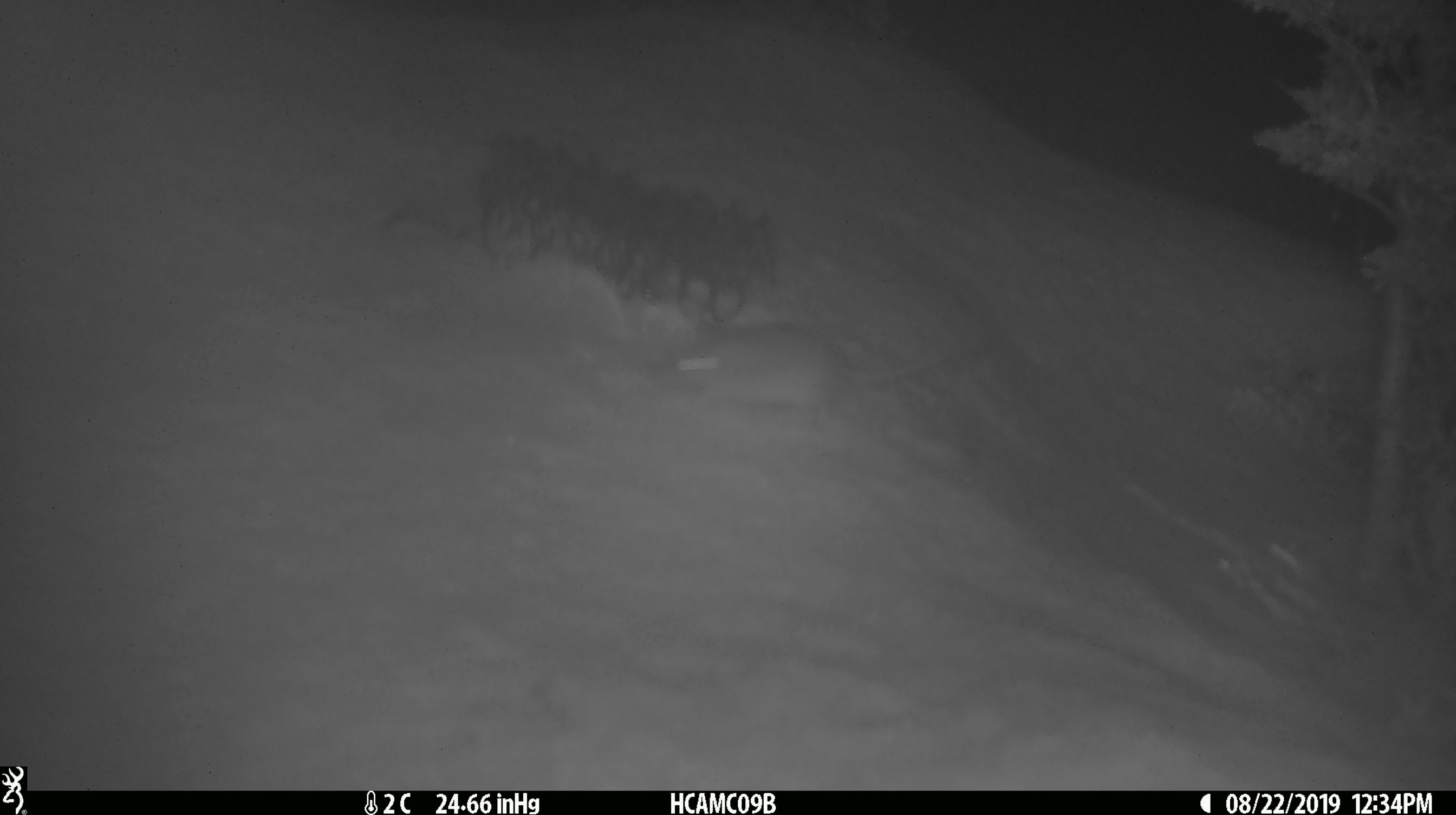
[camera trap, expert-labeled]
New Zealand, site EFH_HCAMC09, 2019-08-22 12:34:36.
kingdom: Animalia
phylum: Chordata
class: Mammalia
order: Rodentia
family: Muridae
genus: Mus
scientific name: Mus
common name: mouse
Mouse (Mus).